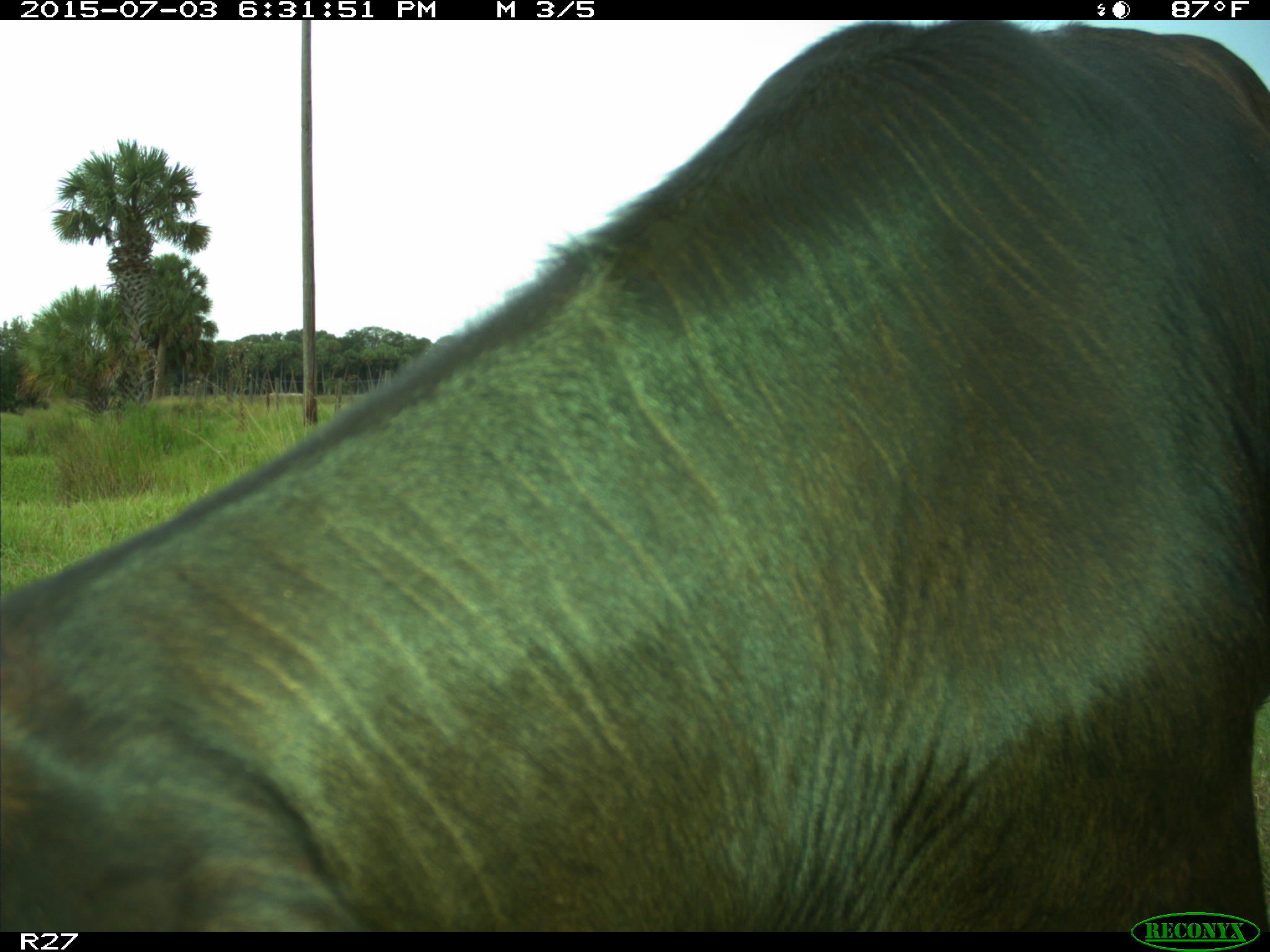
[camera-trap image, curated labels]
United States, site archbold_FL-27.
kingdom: Animalia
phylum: Chordata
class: Mammalia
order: Artiodactyla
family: Bovidae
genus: Bos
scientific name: Bos taurus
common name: domestic cow